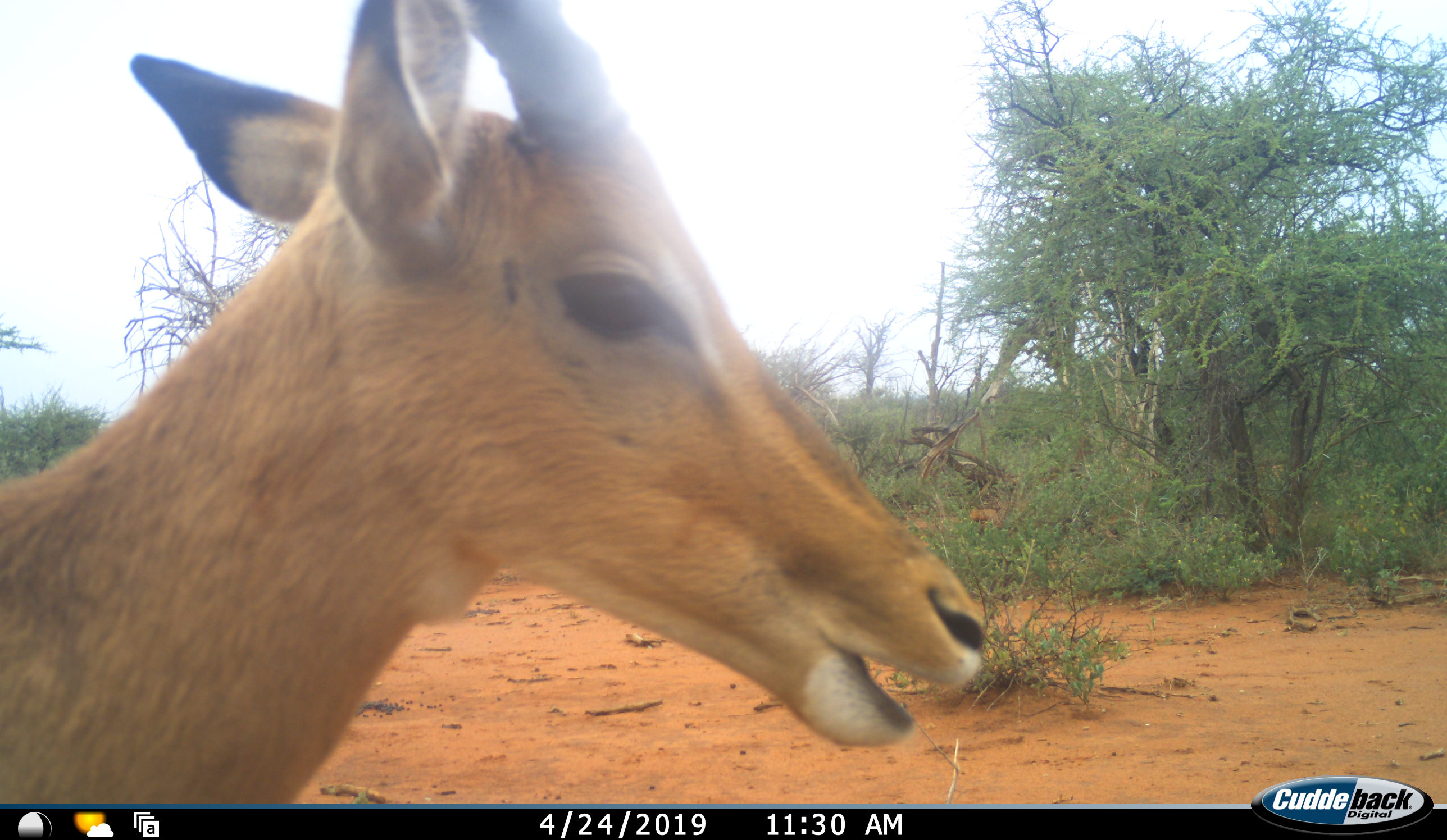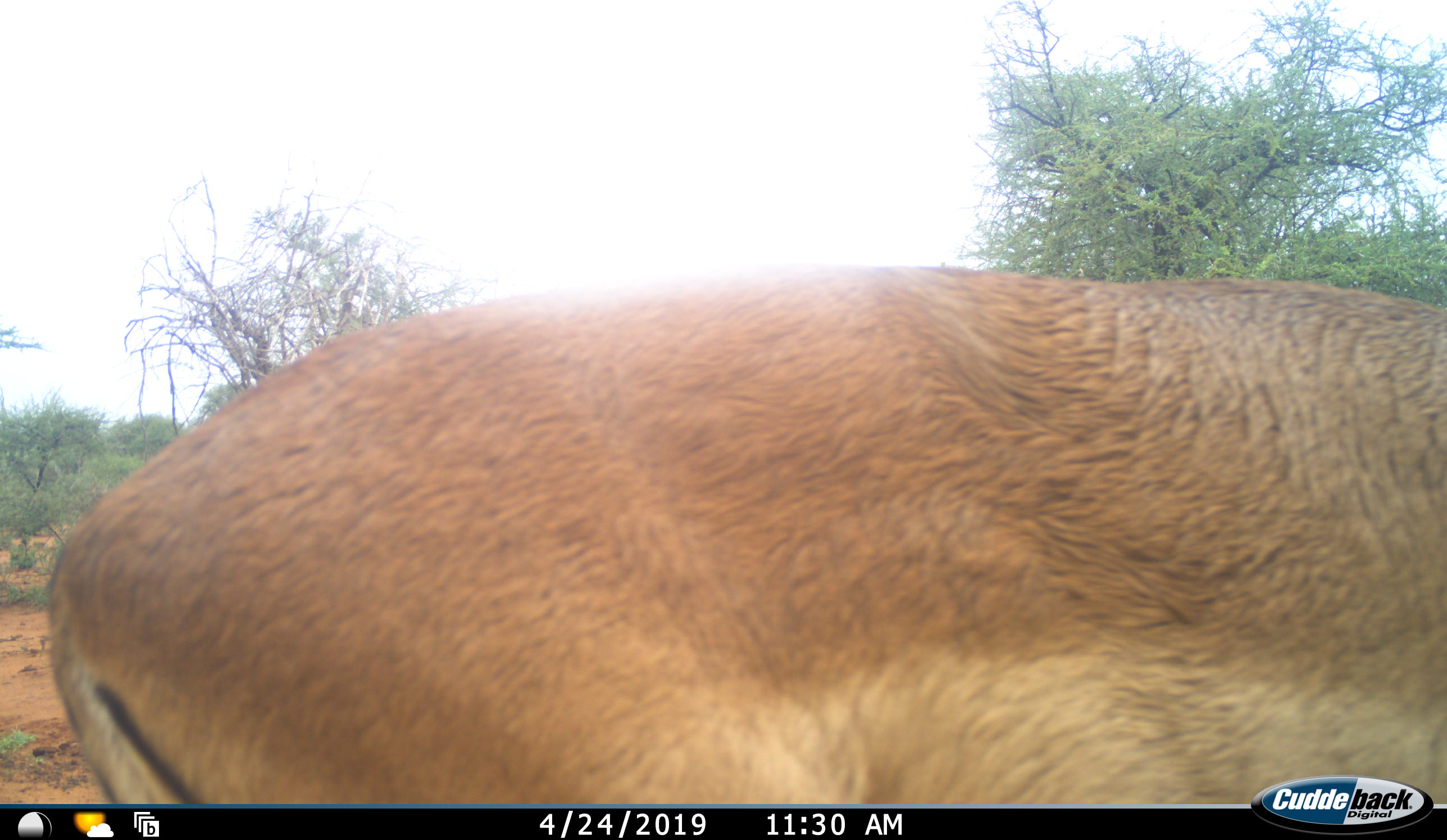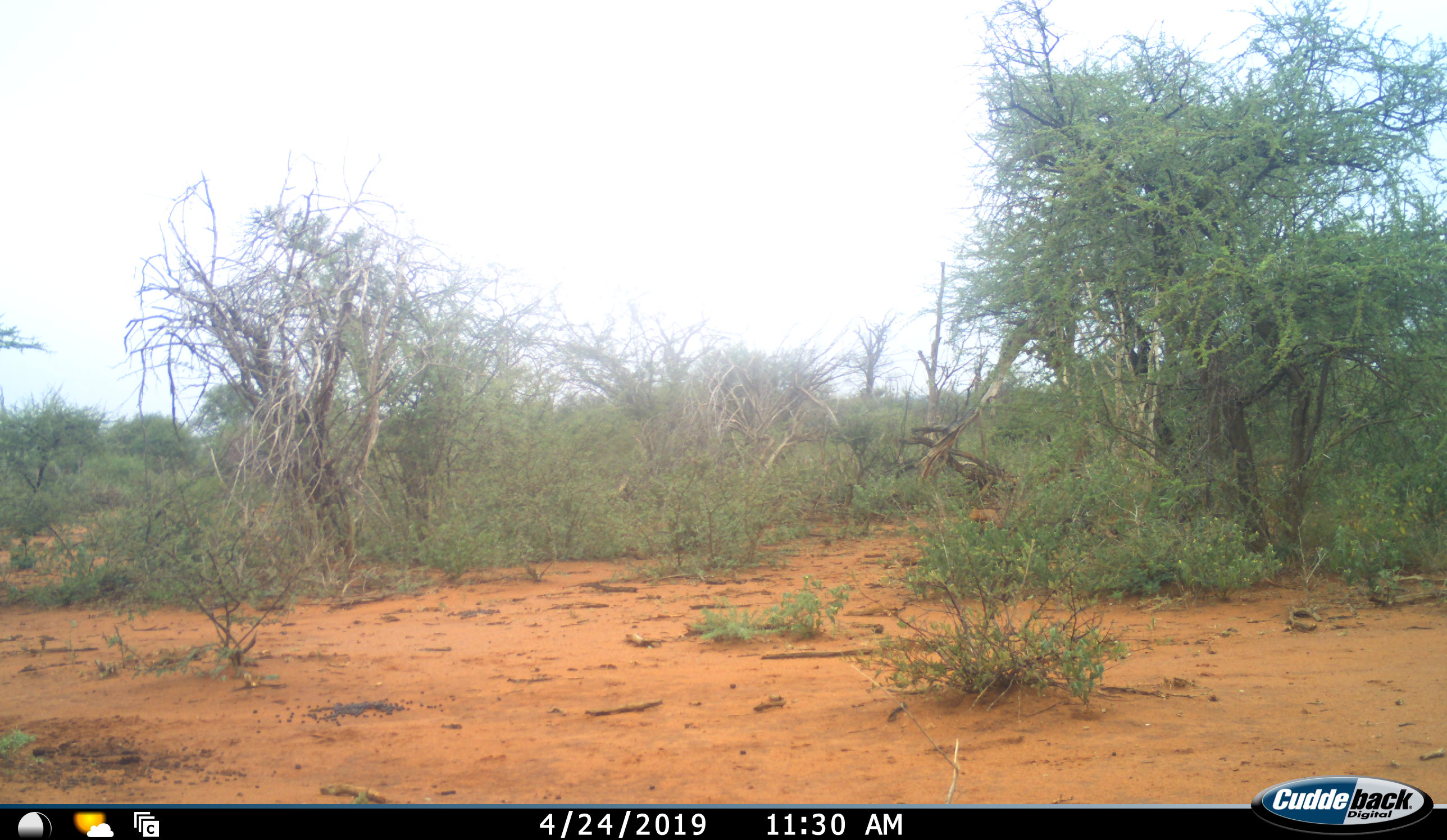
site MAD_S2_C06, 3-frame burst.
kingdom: Animalia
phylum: Chordata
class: Mammalia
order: Artiodactyla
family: Bovidae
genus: Aepyceros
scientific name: Aepyceros melampus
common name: impala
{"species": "impala (Aepyceros melampus)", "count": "1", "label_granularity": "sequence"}